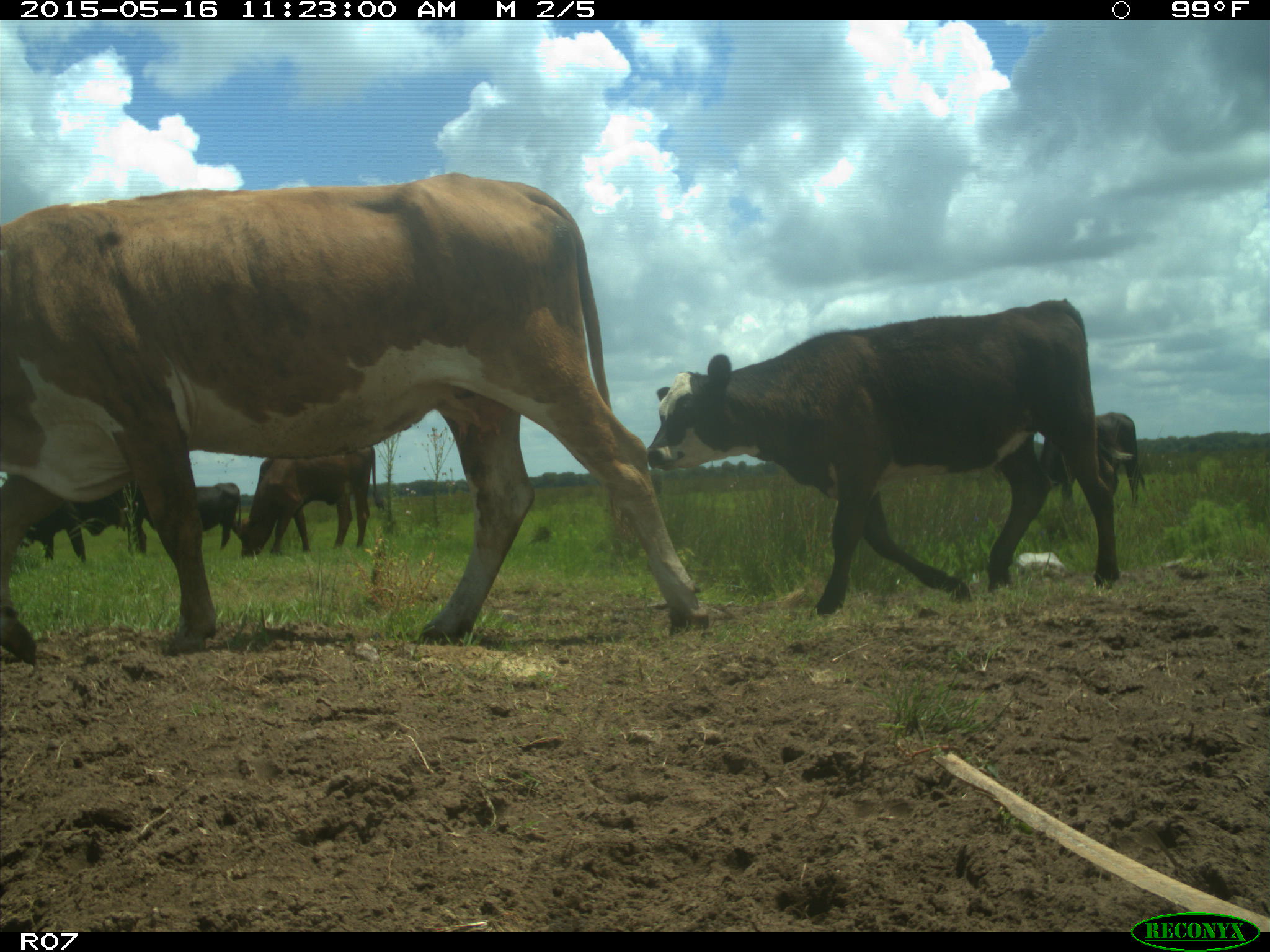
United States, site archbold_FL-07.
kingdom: Animalia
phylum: Chordata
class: Mammalia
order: Artiodactyla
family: Bovidae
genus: Bos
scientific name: Bos taurus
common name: domestic cow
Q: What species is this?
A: Bos taurus (domestic cow).